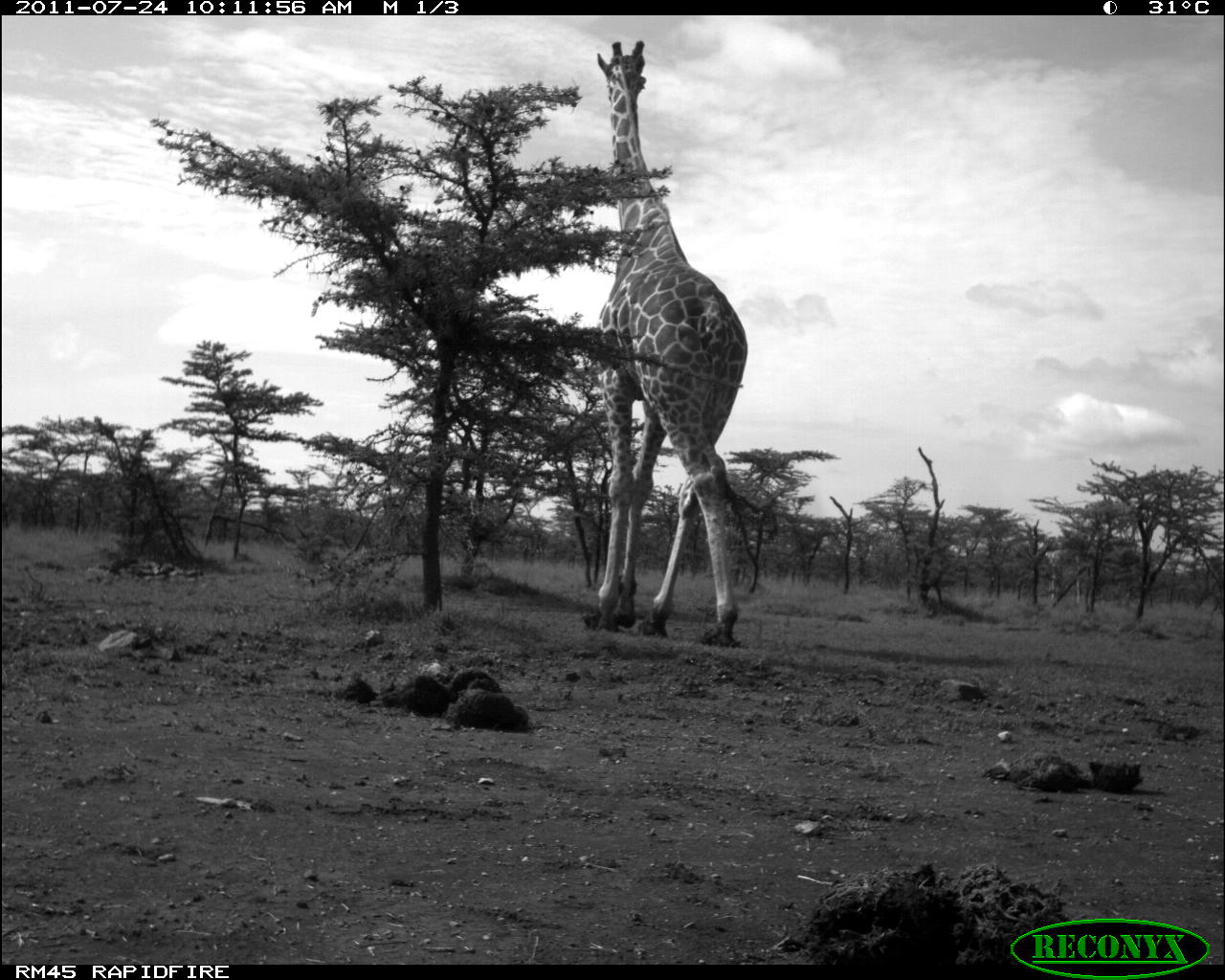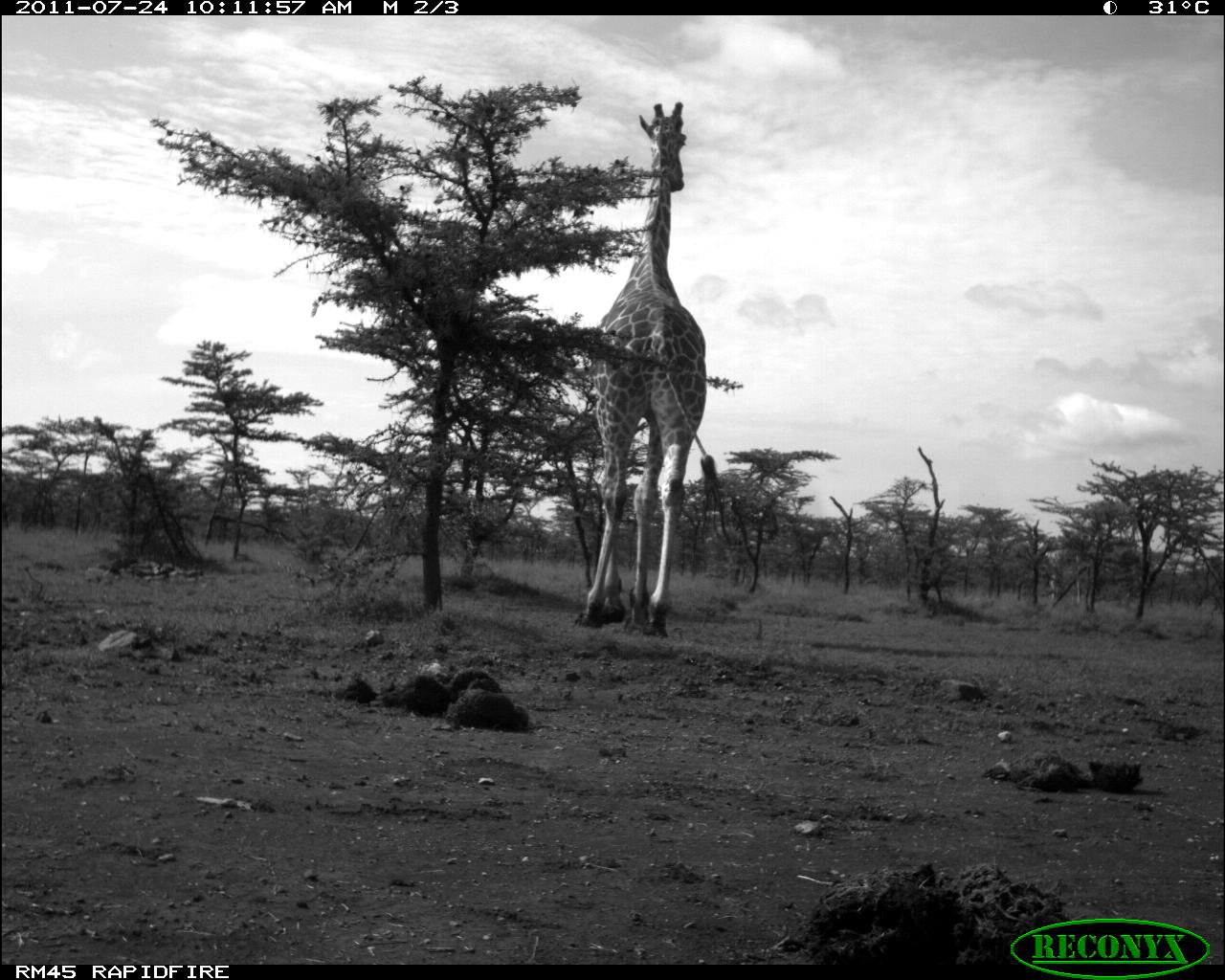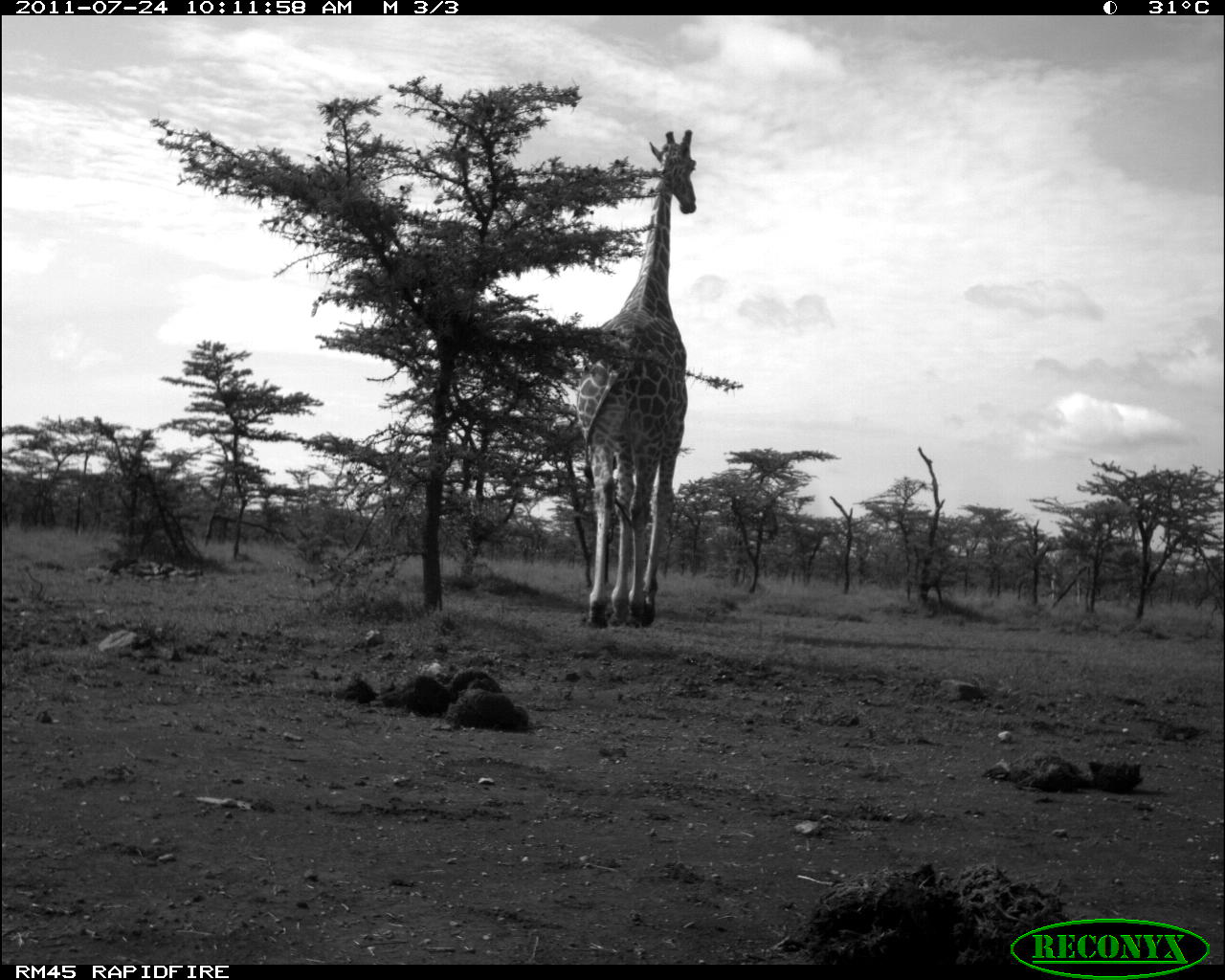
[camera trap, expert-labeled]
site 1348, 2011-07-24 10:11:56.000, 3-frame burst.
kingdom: Animalia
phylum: Chordata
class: Mammalia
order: Artiodactyla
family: Giraffidae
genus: Giraffa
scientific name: Giraffa camelopardalis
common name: giraffe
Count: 1.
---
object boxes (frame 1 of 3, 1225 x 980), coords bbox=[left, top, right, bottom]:
giraffa camelopardalis: bbox=[595, 39, 747, 643]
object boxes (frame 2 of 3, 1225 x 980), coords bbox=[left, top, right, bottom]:
giraffa camelopardalis: bbox=[581, 100, 723, 638]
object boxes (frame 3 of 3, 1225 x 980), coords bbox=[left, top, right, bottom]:
giraffa camelopardalis: bbox=[577, 129, 696, 628]